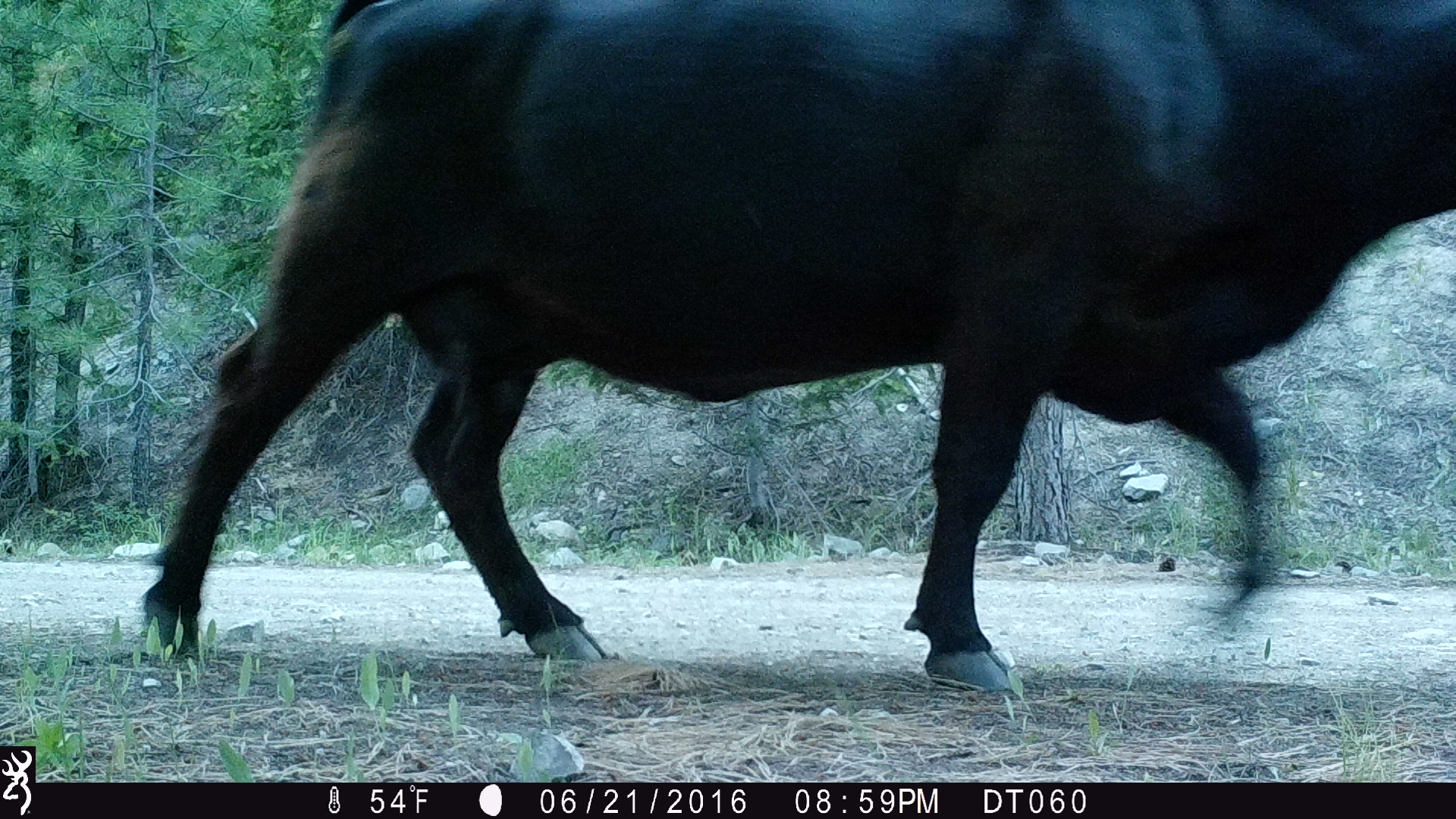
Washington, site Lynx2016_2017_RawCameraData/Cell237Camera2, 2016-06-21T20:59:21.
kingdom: Animalia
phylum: Chordata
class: Mammalia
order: Artiodactyla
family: Bovidae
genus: Bos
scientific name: Bos taurus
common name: domestic cattle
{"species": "domestic cattle (Bos taurus)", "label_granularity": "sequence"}